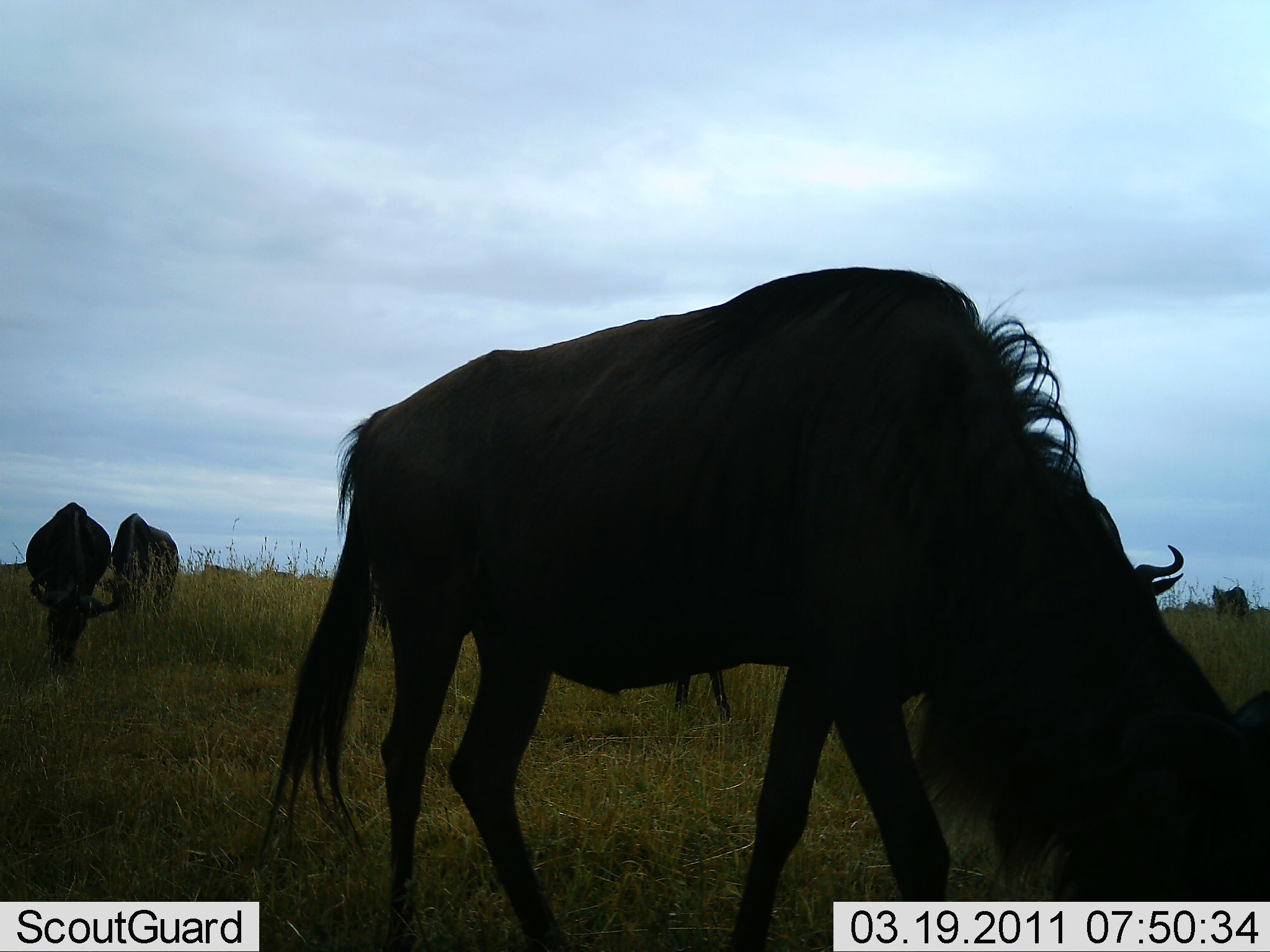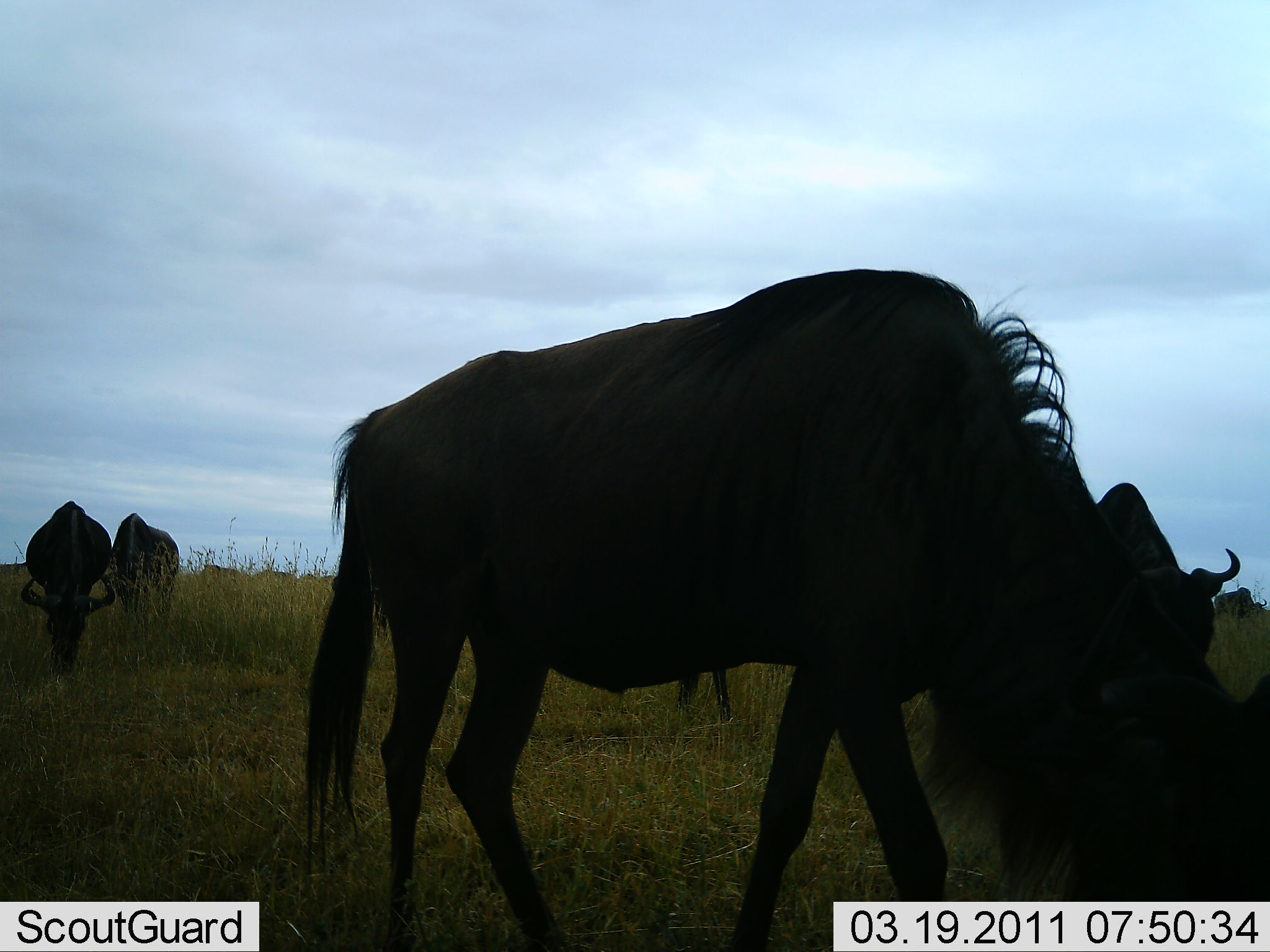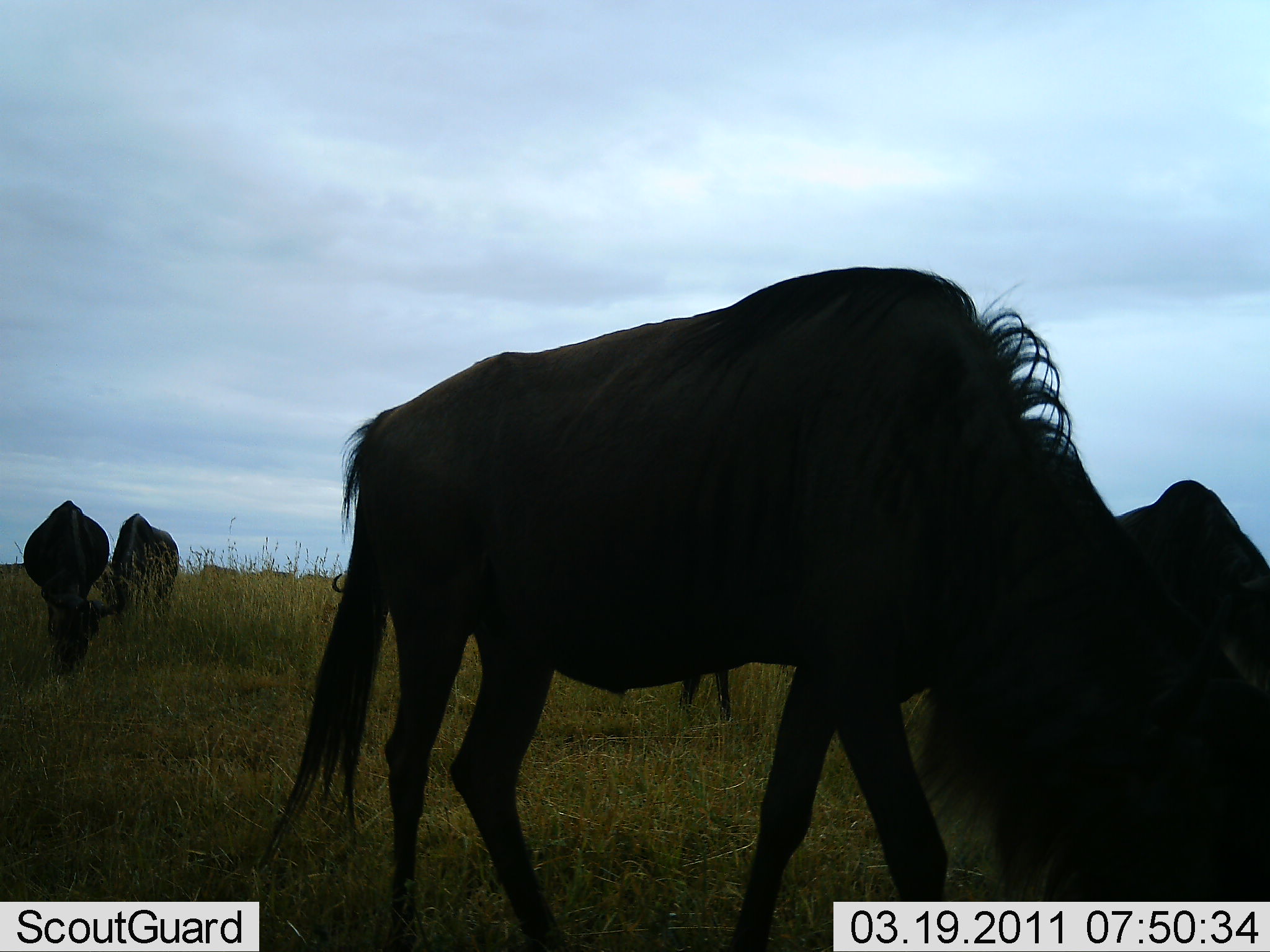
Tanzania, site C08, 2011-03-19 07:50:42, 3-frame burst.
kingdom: Animalia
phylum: Chordata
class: Mammalia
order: Artiodactyla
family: Bovidae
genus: Connochaetes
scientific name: Connochaetes taurinus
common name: blue wildebeest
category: wildebeest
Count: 4.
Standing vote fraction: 30%.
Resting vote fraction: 10%.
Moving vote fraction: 0%.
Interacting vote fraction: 0%.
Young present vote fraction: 0%.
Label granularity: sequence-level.